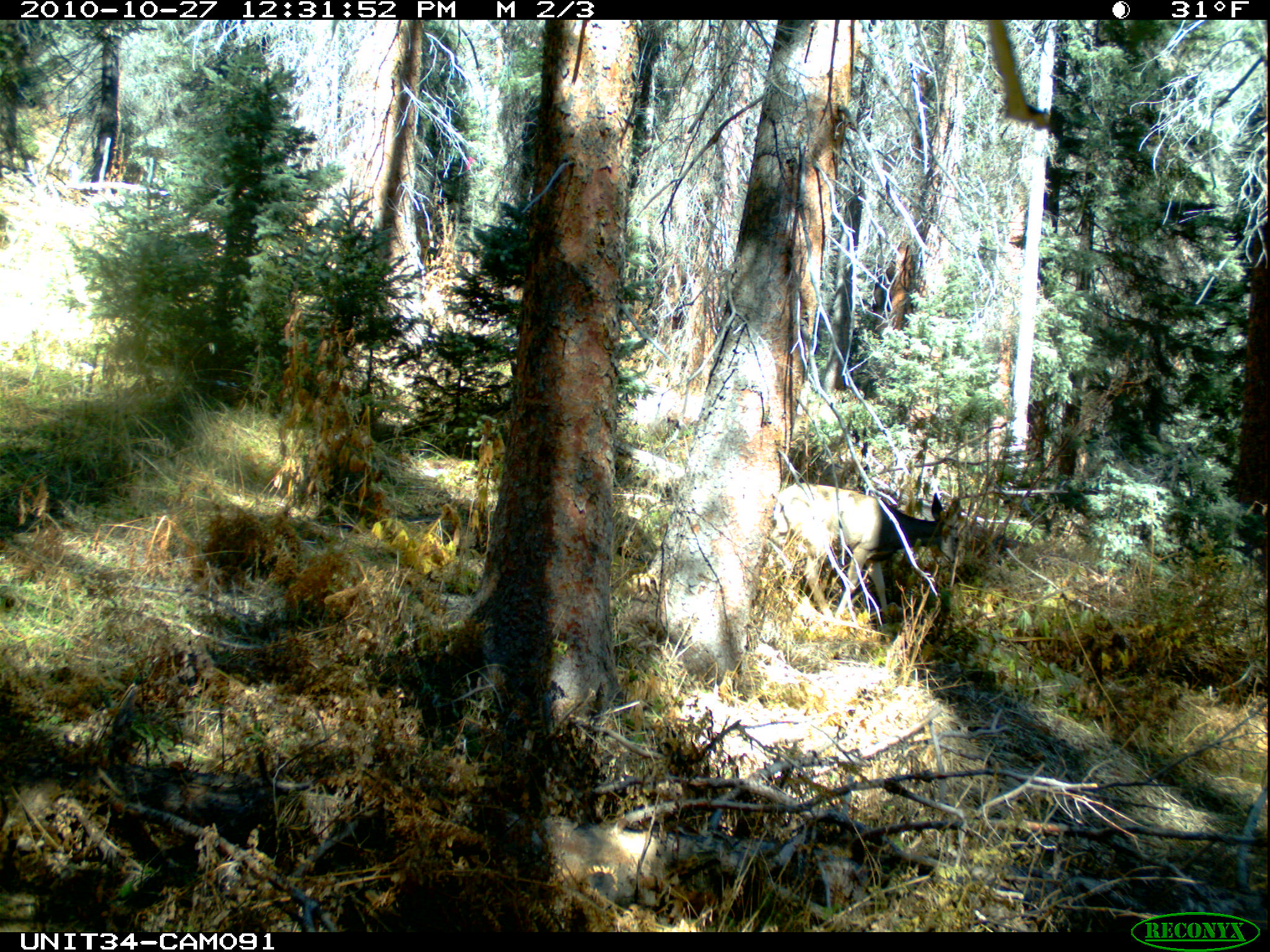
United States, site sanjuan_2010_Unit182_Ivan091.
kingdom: Animalia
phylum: Chordata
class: Mammalia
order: Artiodactyla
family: Cervidae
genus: Odocoileus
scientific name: Odocoileus hemionus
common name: mule deer